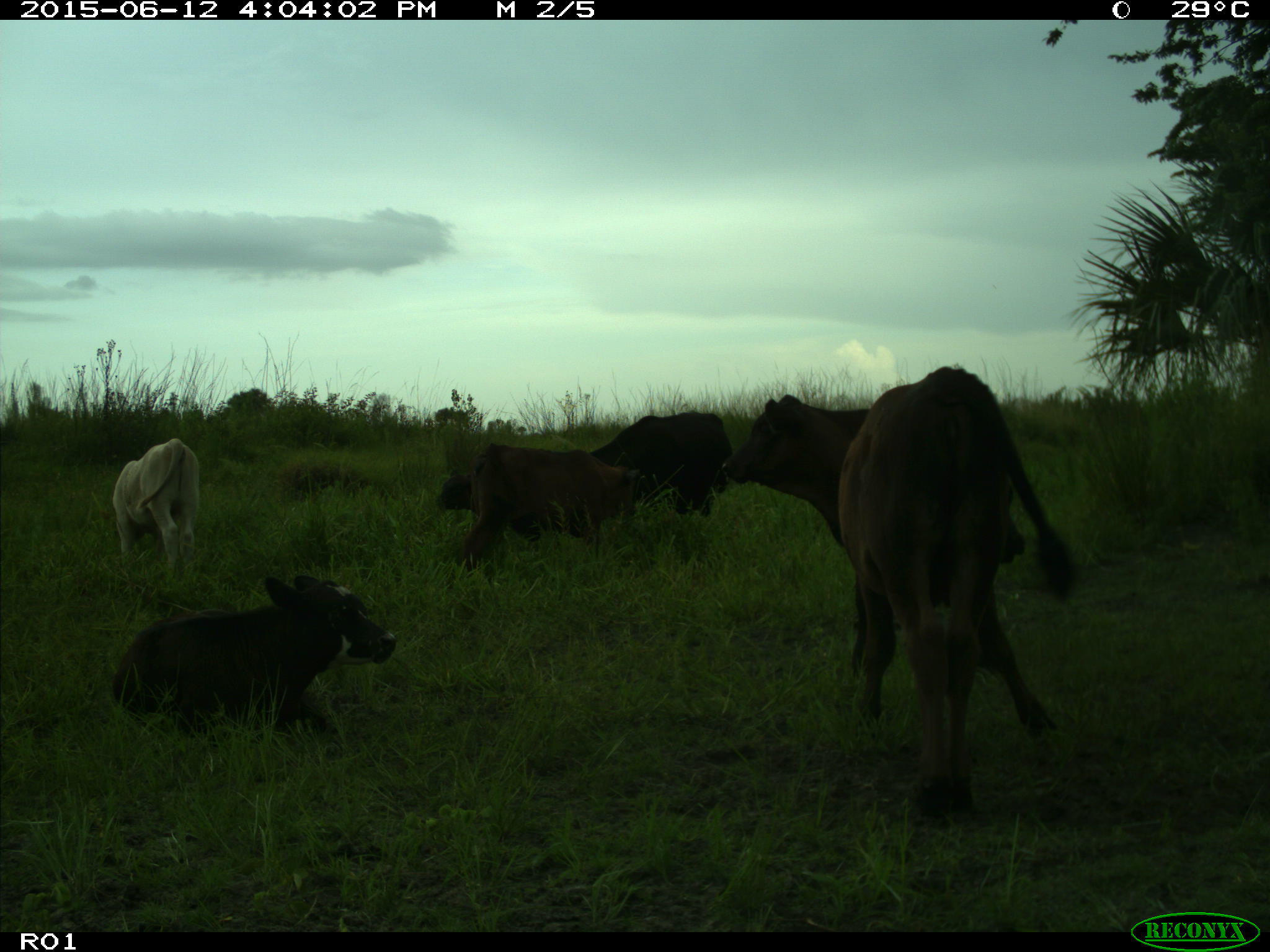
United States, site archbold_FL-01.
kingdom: Animalia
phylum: Chordata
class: Mammalia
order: Artiodactyla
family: Bovidae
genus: Bos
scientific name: Bos taurus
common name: domestic cow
Bos taurus (domestic cow).